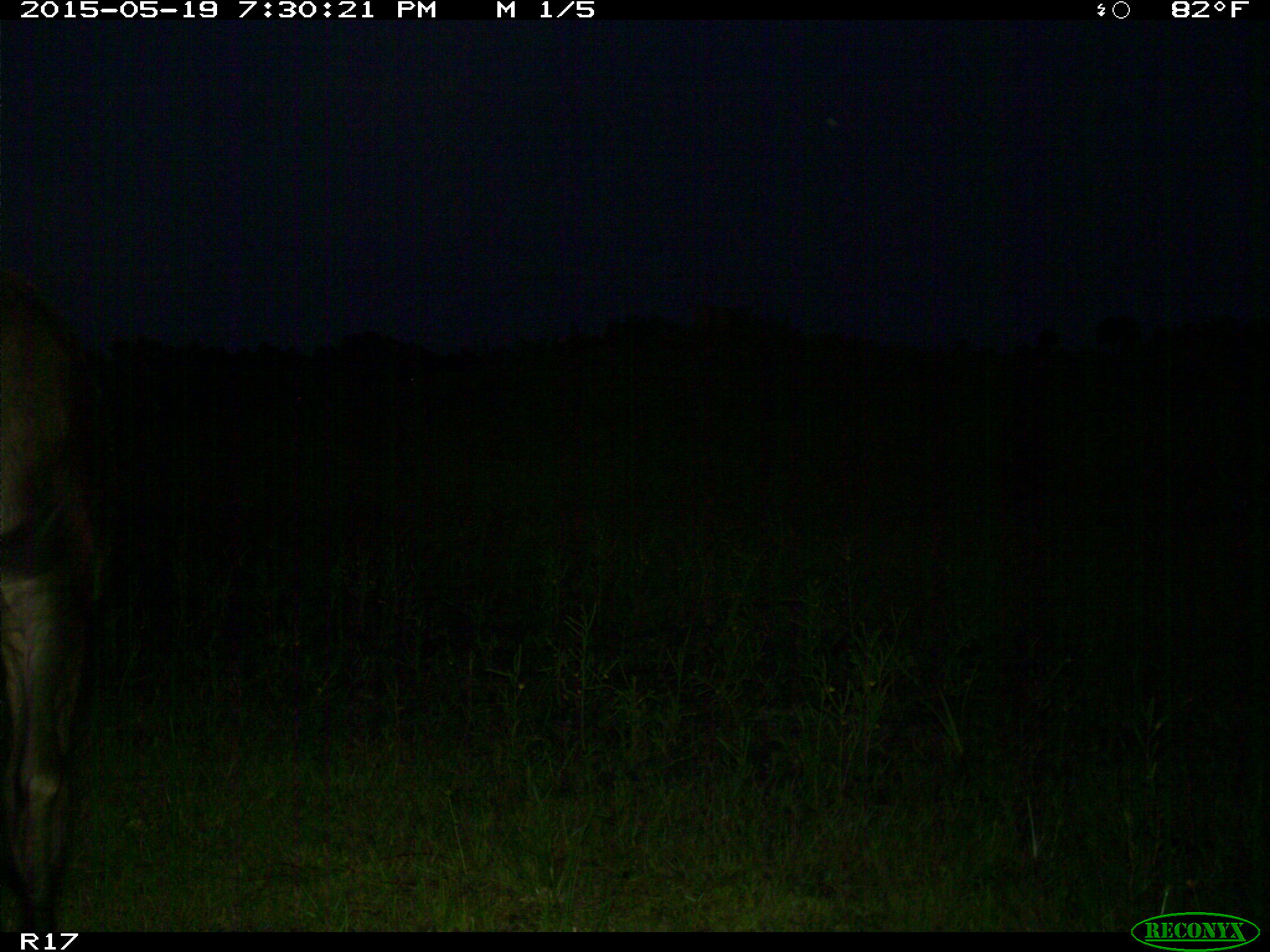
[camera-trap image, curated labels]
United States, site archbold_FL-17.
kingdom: Animalia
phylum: Chordata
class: Mammalia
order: Artiodactyla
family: Bovidae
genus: Bos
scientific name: Bos taurus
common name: domestic cow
Bos taurus (domestic cow).